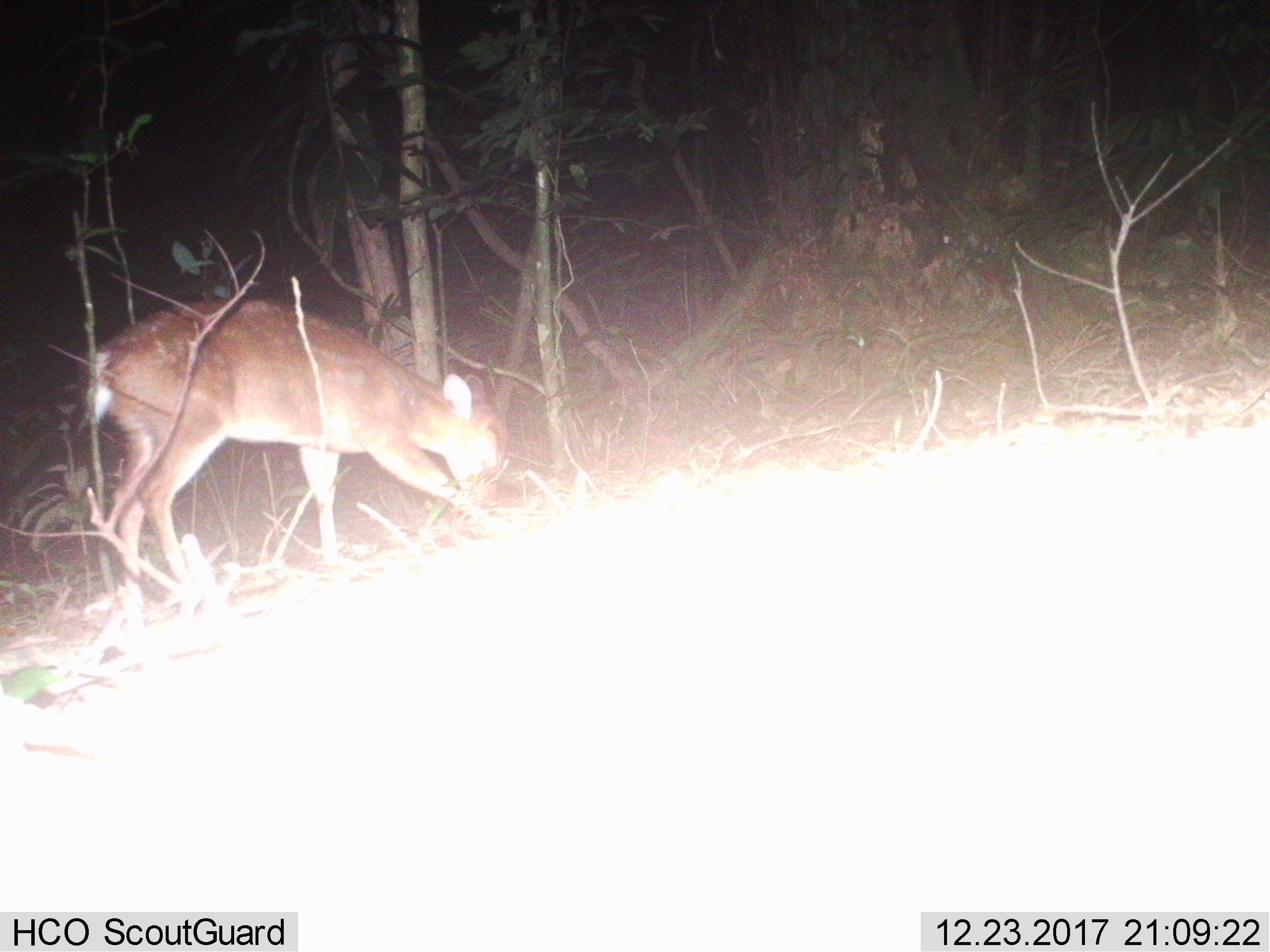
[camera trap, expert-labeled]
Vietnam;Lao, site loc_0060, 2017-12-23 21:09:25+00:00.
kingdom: Animalia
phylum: Chordata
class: Mammalia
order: Artiodactyla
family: Cervidae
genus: Muntiacus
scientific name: Muntiacus vuquangensis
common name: large-antlered muntjac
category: large antlered muntjac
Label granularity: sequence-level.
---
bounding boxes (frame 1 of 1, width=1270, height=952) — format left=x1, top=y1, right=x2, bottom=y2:
large antlered muntjac: left=84, top=299, right=509, bottom=605